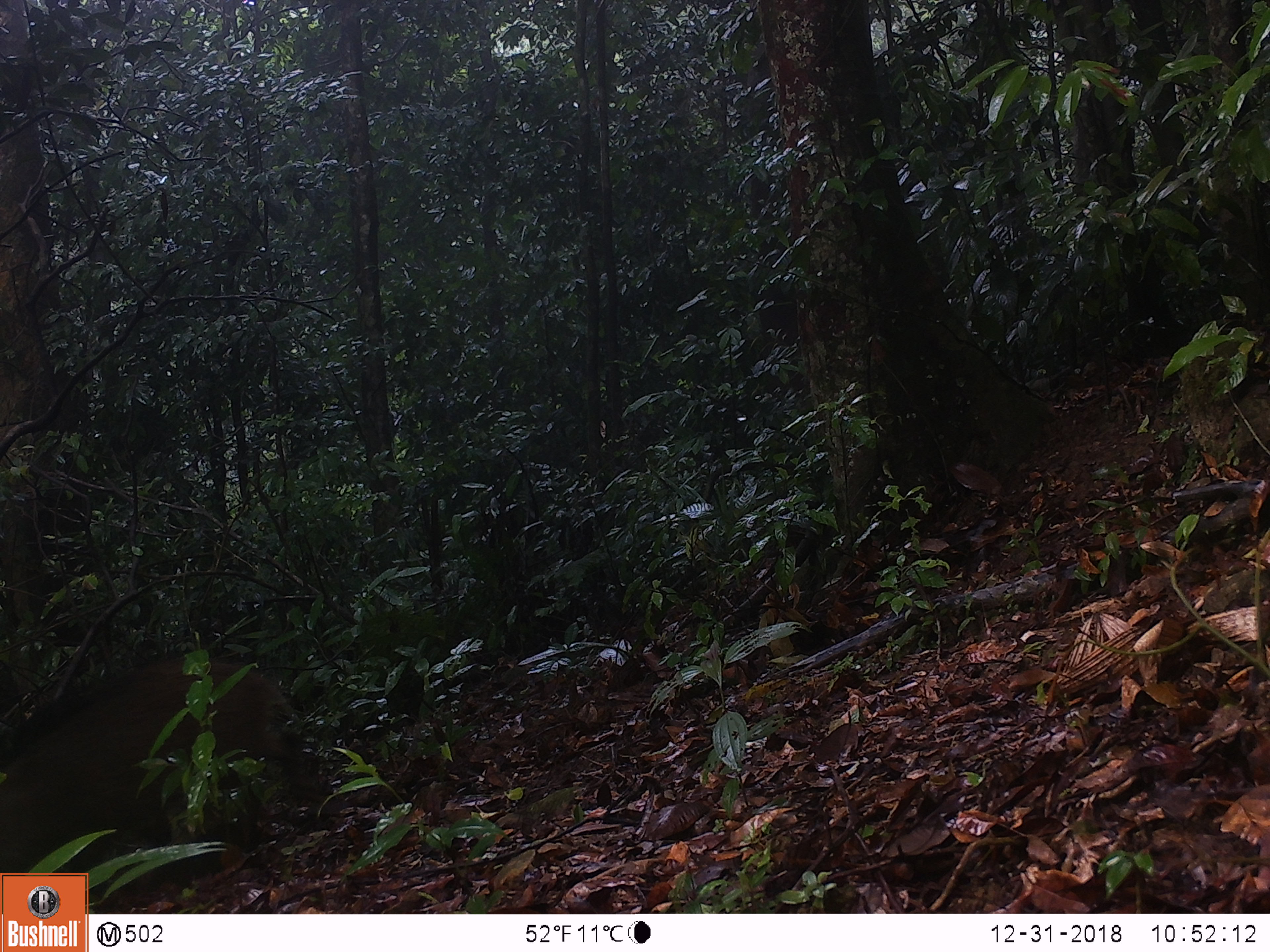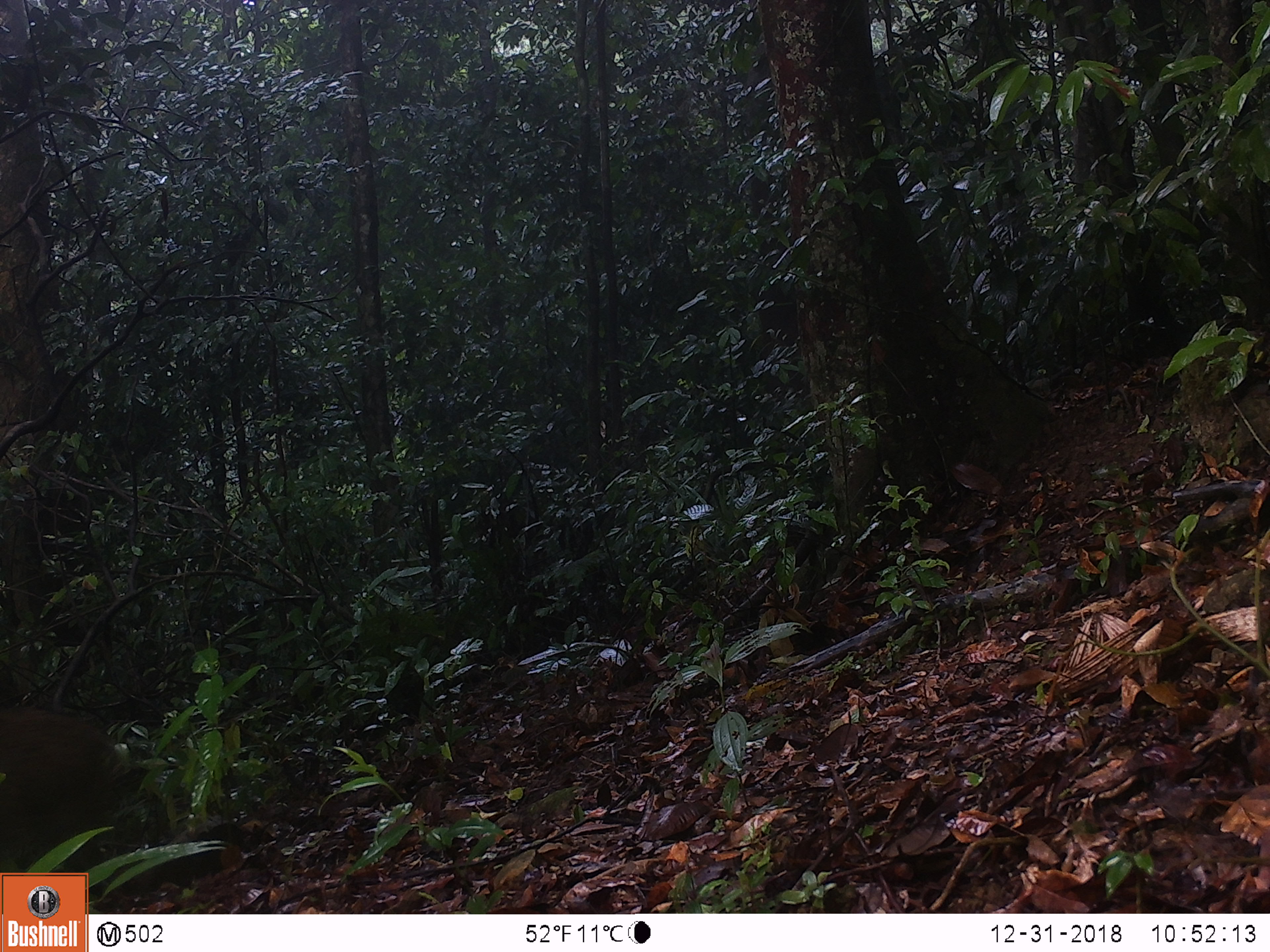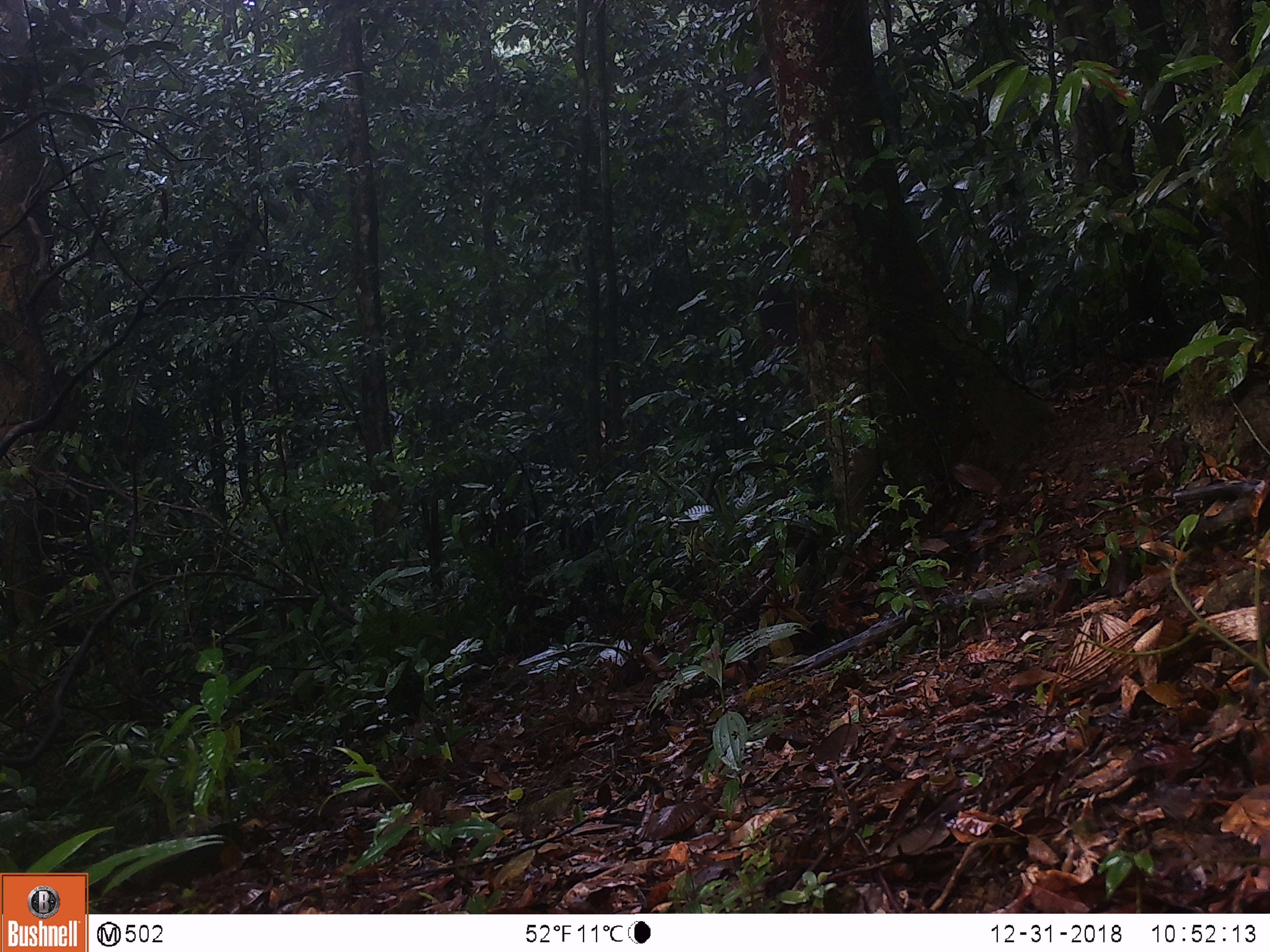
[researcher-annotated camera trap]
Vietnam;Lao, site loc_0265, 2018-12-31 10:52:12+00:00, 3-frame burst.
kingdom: Animalia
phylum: Chordata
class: Mammalia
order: Artiodactyla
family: Suidae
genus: Sus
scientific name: Sus scrofa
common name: eurasian wild pig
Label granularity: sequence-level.